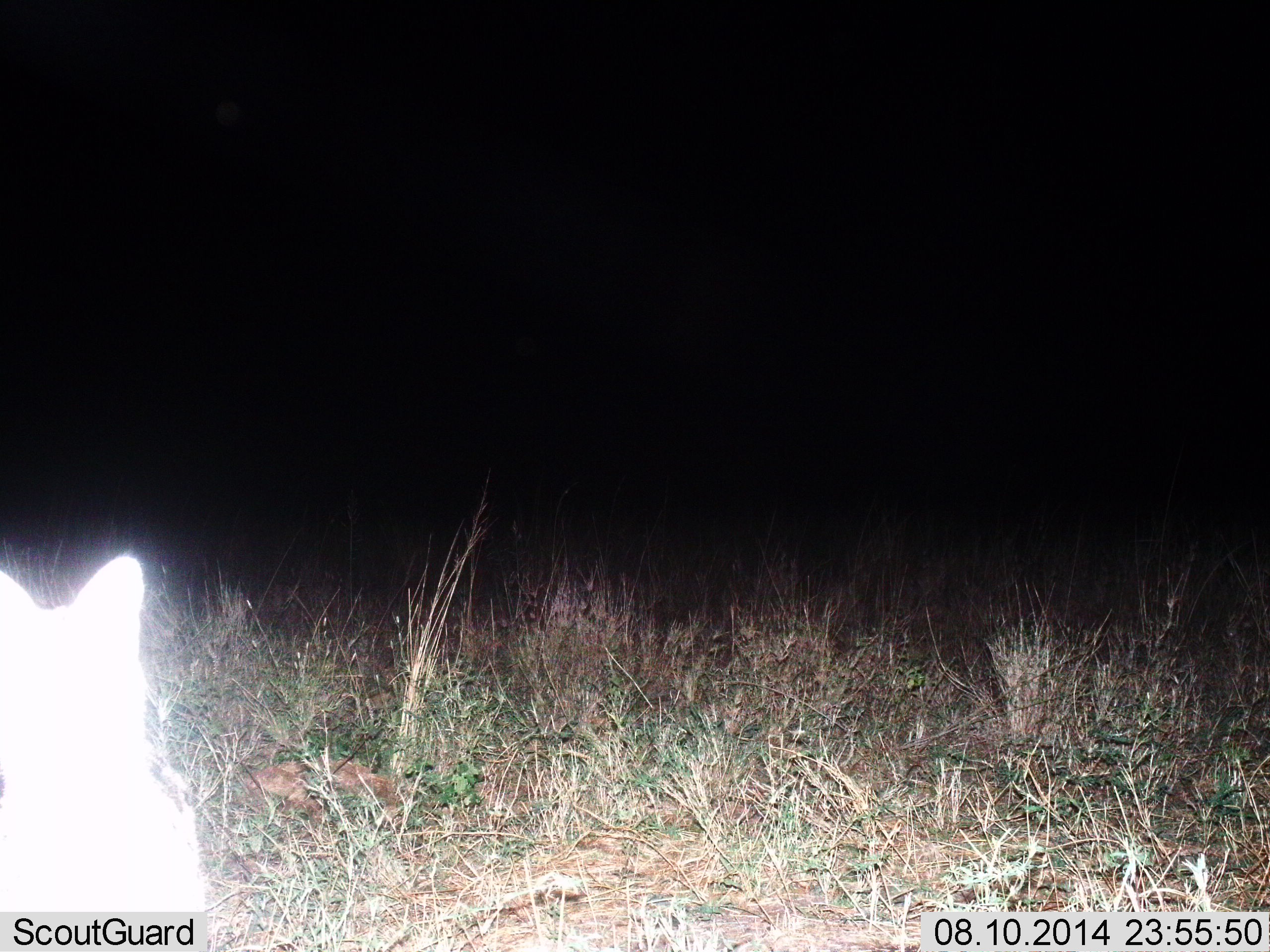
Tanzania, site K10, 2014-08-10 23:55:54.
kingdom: Animalia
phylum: Chordata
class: Mammalia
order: Carnivora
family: Felidae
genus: Leptailurus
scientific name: Leptailurus serval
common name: serval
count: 1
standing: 78%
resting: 11%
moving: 11%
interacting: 0%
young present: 0%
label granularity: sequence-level